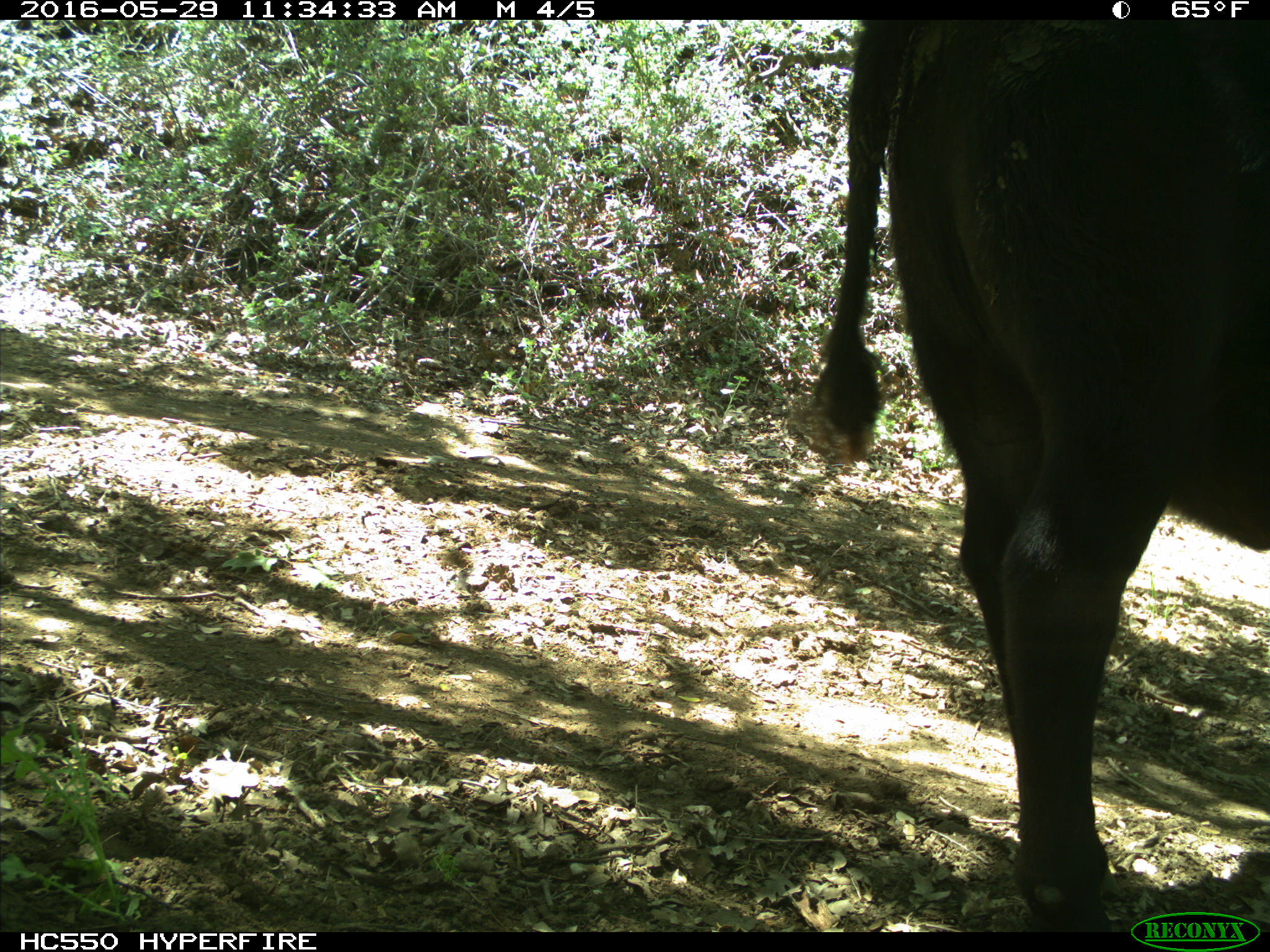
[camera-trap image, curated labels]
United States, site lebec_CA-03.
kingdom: Animalia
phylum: Chordata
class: Mammalia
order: Artiodactyla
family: Bovidae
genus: Bos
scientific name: Bos taurus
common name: domestic cow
Bos taurus (domestic cow).